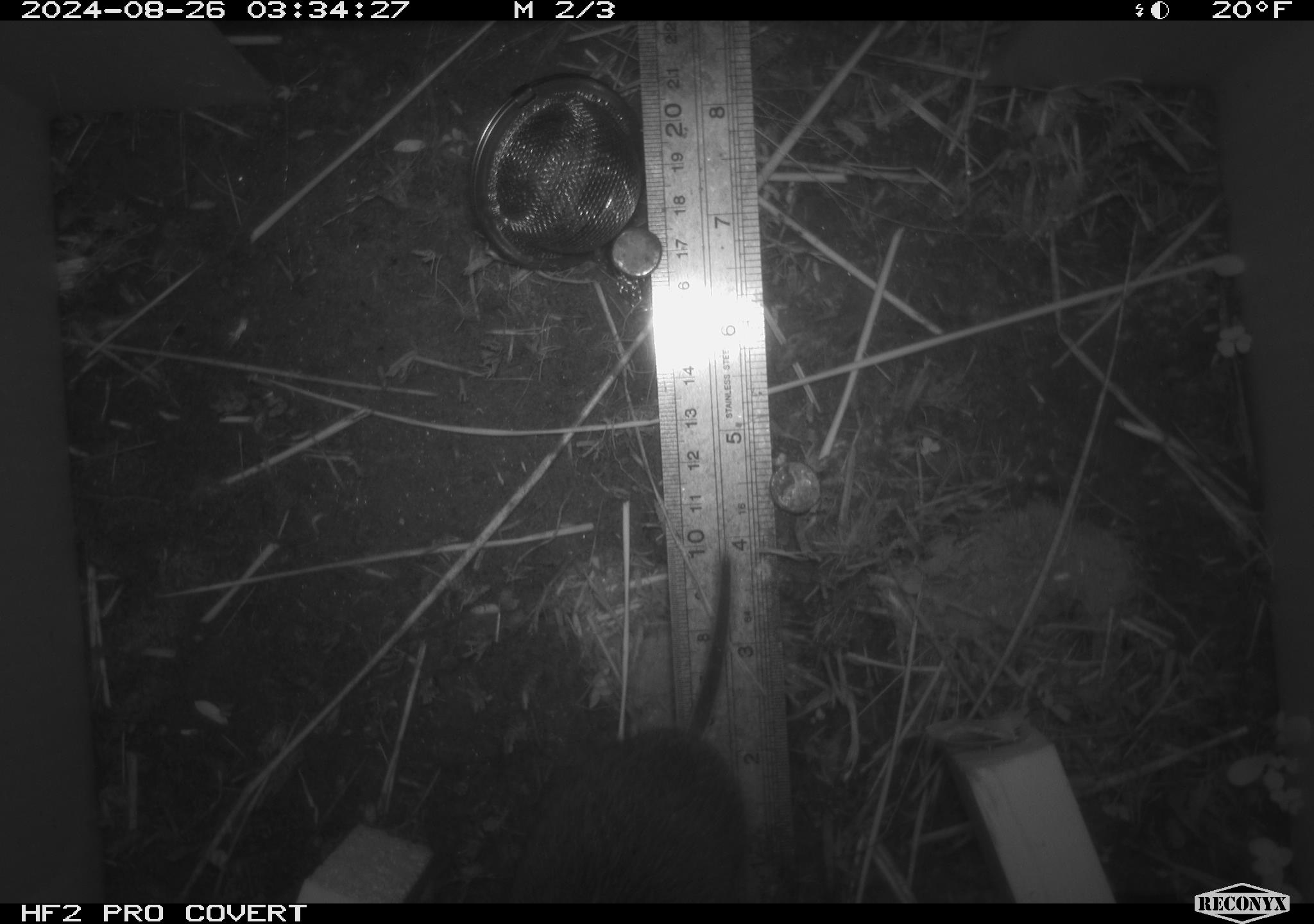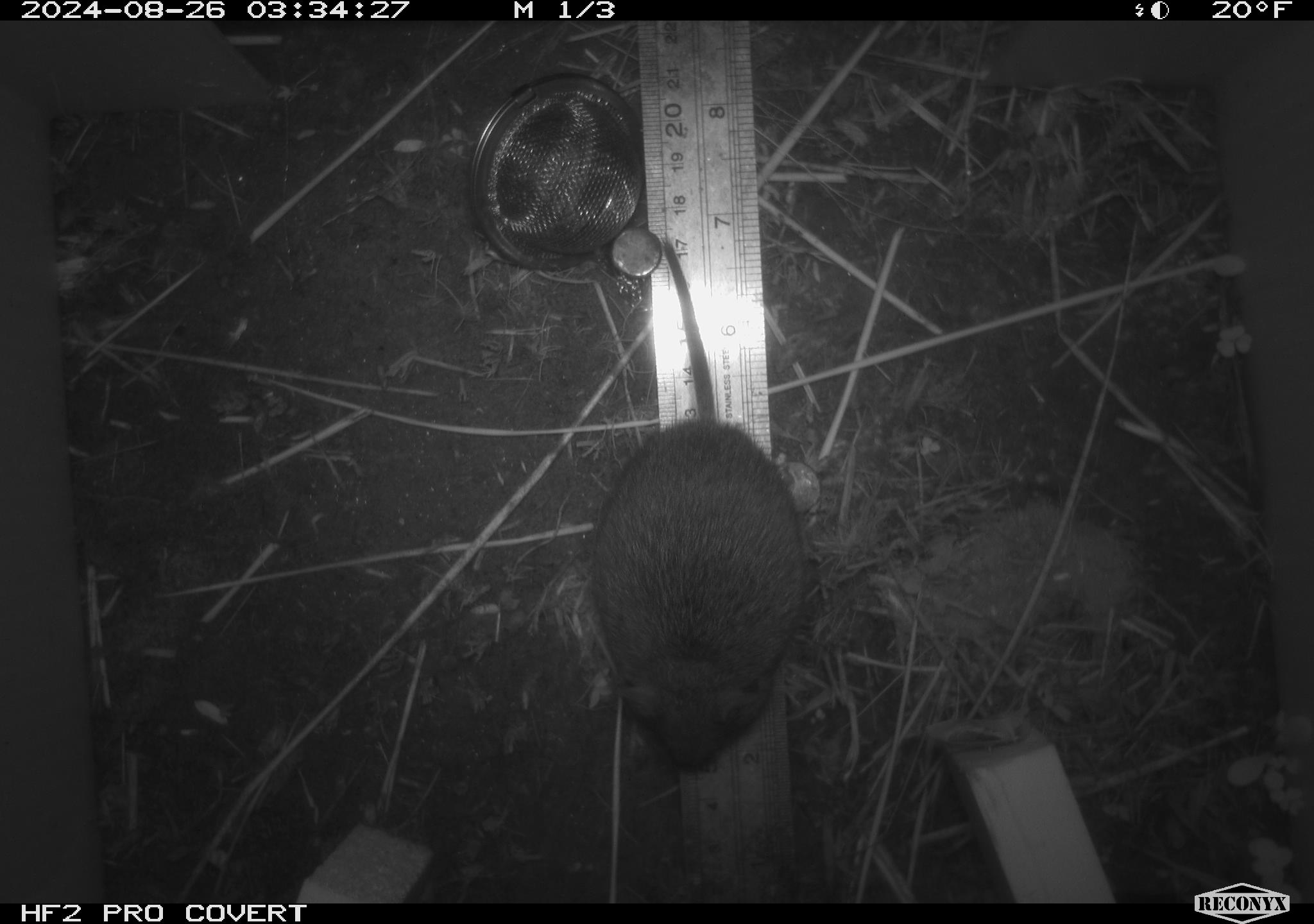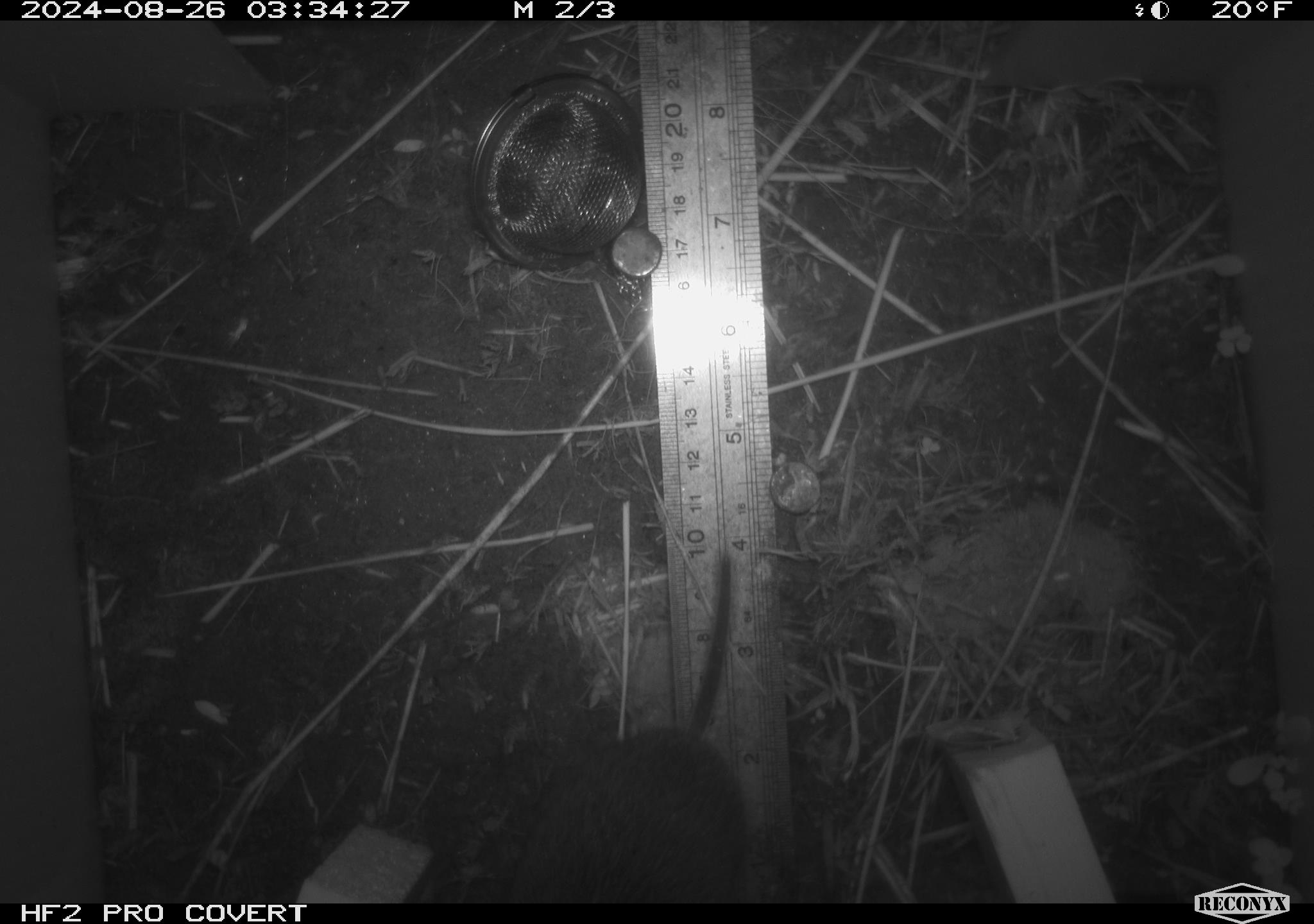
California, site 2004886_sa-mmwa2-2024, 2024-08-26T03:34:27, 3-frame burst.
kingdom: Animalia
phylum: Chordata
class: Mammalia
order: Rodentia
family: Cricetidae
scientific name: Arvicolinae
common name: voles, lemmings, and muskrats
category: arvicolinae subfamily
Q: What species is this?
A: Arvicolinae subfamily (voles, lemmings, and muskrats) (Arvicolinae).